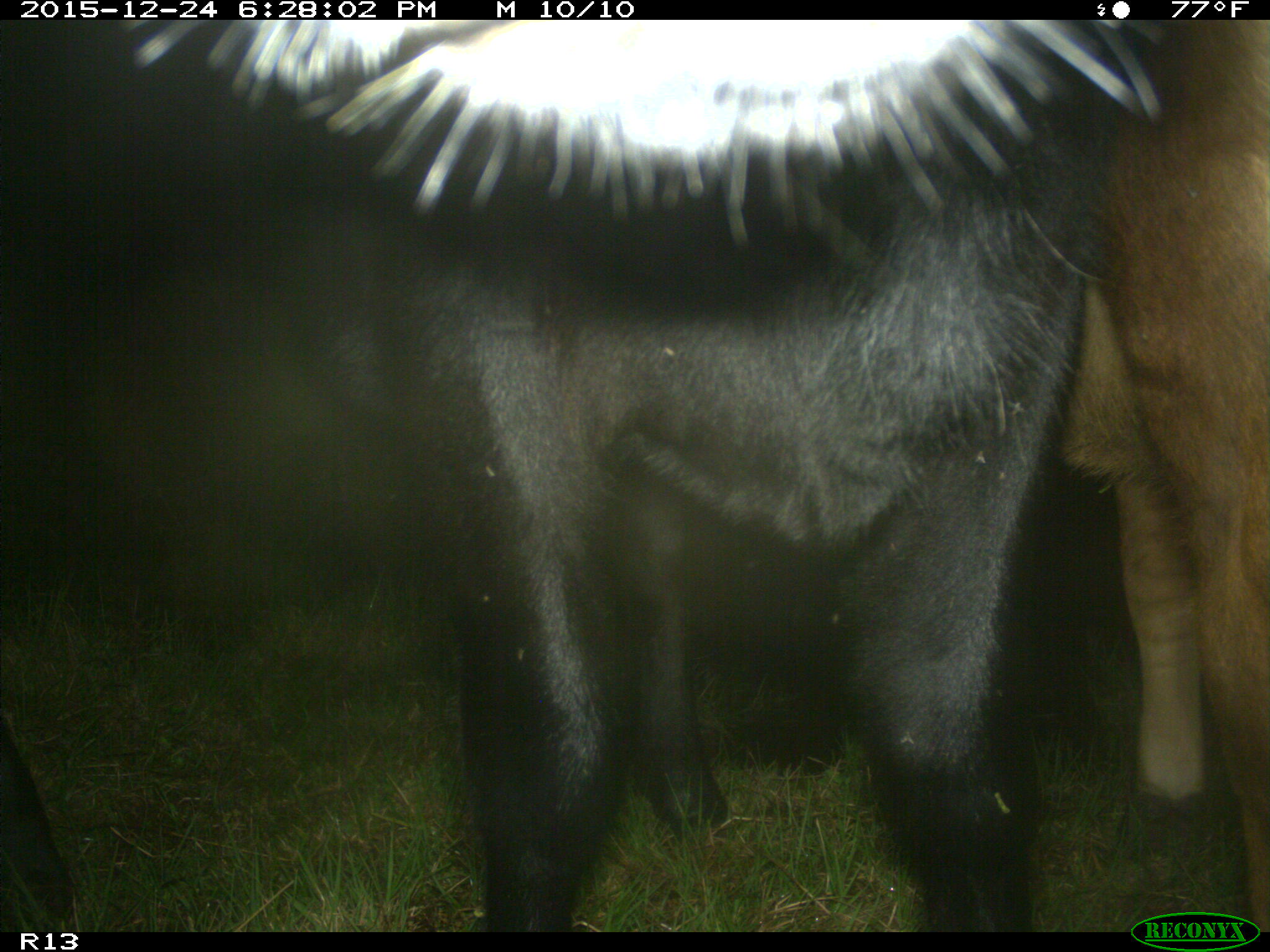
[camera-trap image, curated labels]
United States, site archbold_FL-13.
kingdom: Animalia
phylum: Chordata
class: Mammalia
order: Artiodactyla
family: Bovidae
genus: Bos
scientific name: Bos taurus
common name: domestic cow